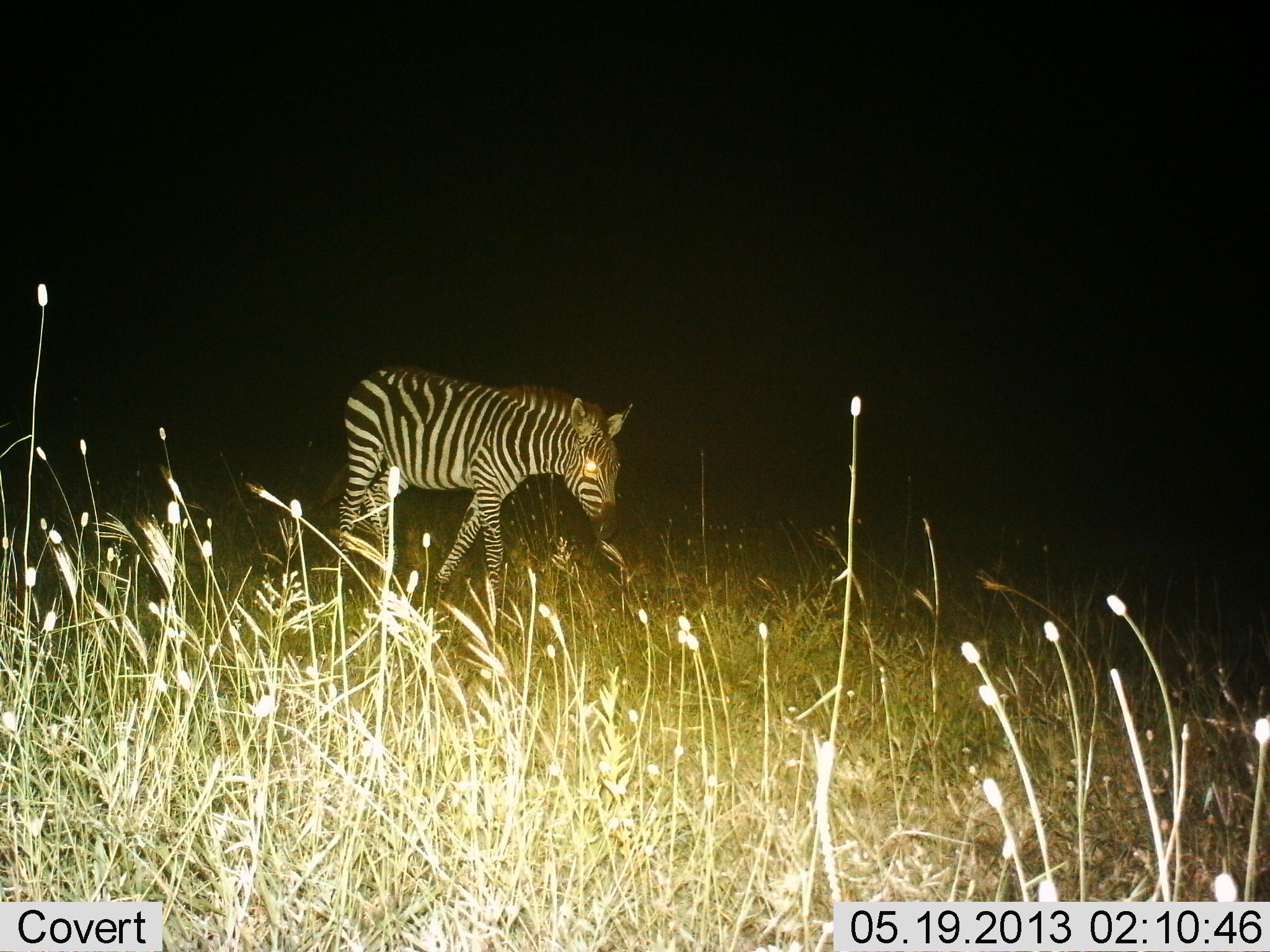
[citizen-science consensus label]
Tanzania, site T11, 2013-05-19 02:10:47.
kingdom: Animalia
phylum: Chordata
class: Mammalia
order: Perissodactyla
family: Equidae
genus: Equus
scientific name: Equus quagga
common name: plains zebra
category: zebra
Zebra (plains zebra) (Equus quagga), count 1. Behavior (volunteer vote fractions): standing 17%, resting 0%, moving 79%, interacting 0%. Young present (vote fraction): 12%. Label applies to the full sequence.